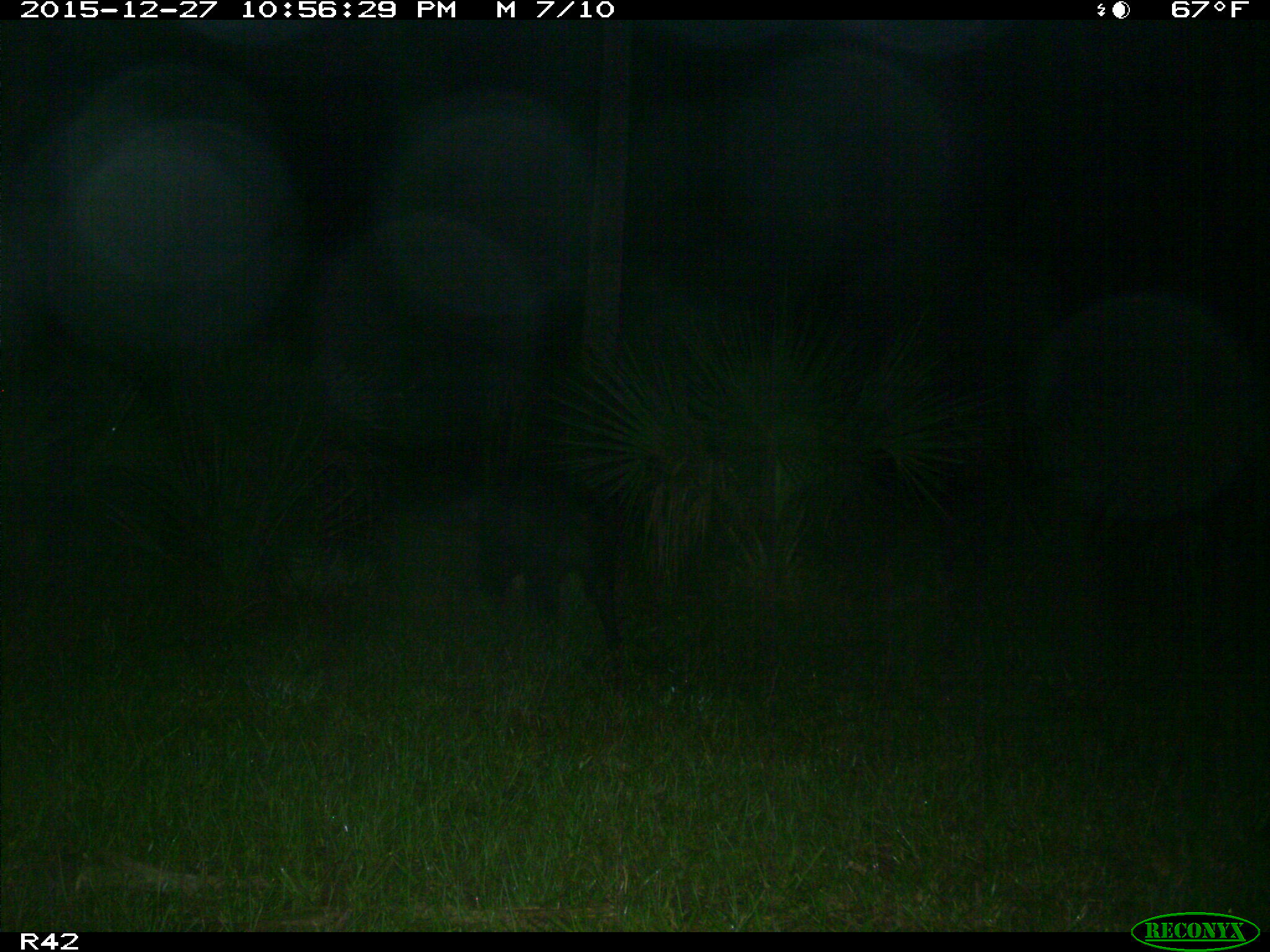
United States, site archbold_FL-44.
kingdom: Animalia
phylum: Chordata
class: Mammalia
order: Artiodactyla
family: Suidae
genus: Sus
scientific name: Sus scrofa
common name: wild boar